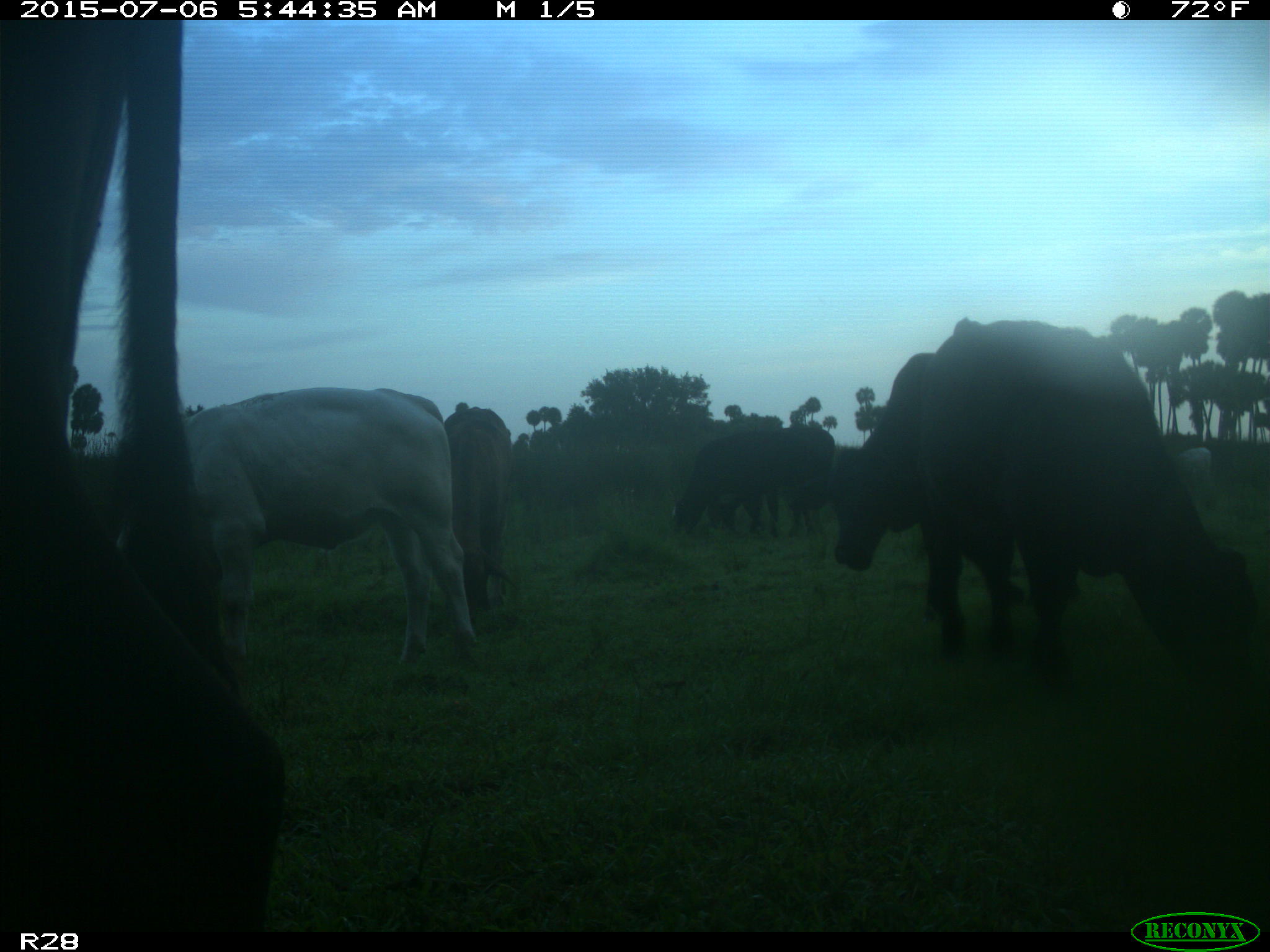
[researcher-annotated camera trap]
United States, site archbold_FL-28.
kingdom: Animalia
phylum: Chordata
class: Mammalia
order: Artiodactyla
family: Bovidae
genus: Bos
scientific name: Bos taurus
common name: domestic cow